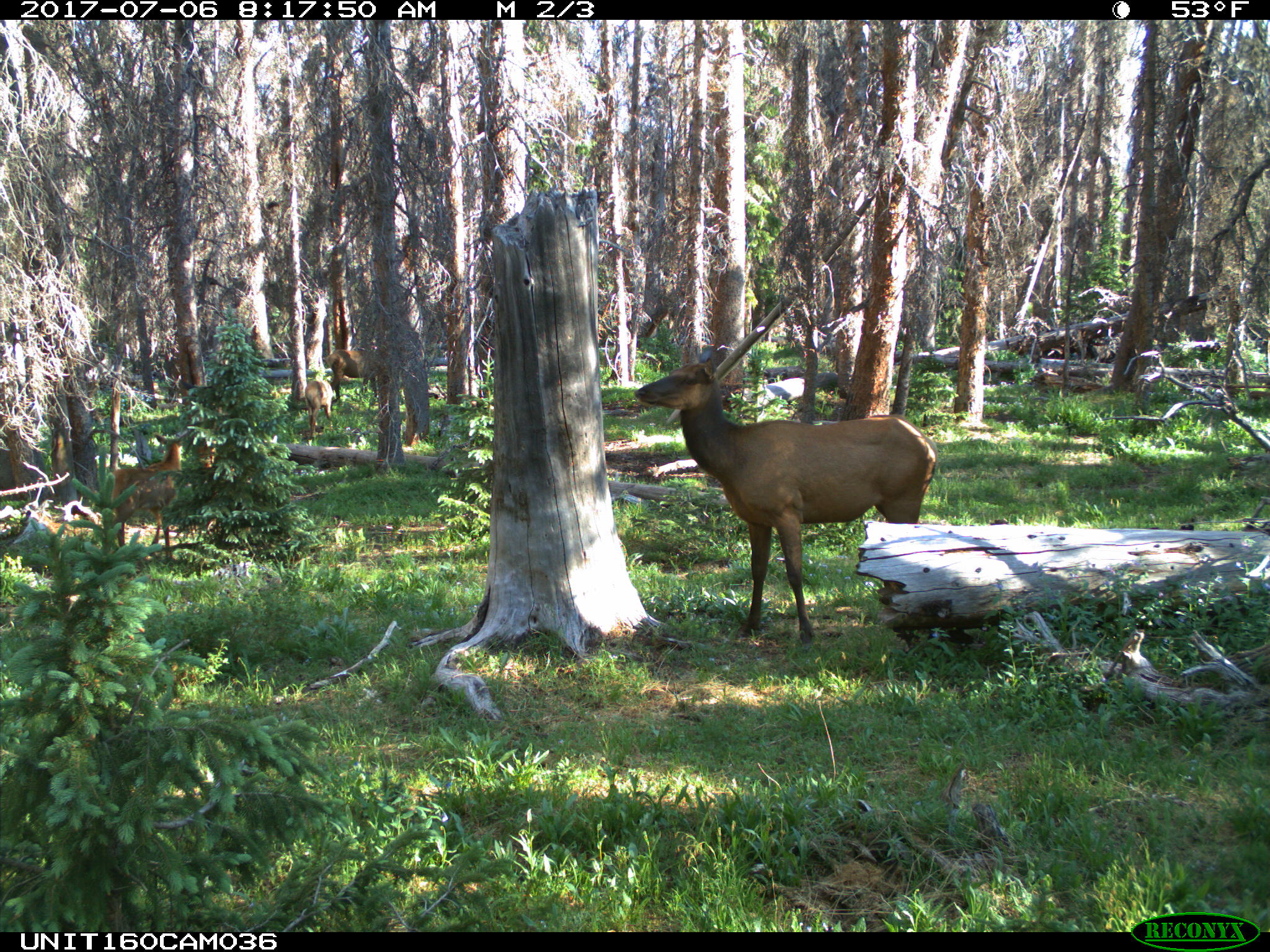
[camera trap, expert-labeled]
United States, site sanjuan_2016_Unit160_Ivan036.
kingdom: Animalia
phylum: Chordata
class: Mammalia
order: Artiodactyla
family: Cervidae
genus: Cervus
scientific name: Cervus elaphus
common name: red deer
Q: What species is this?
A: Cervus elaphus (red deer).